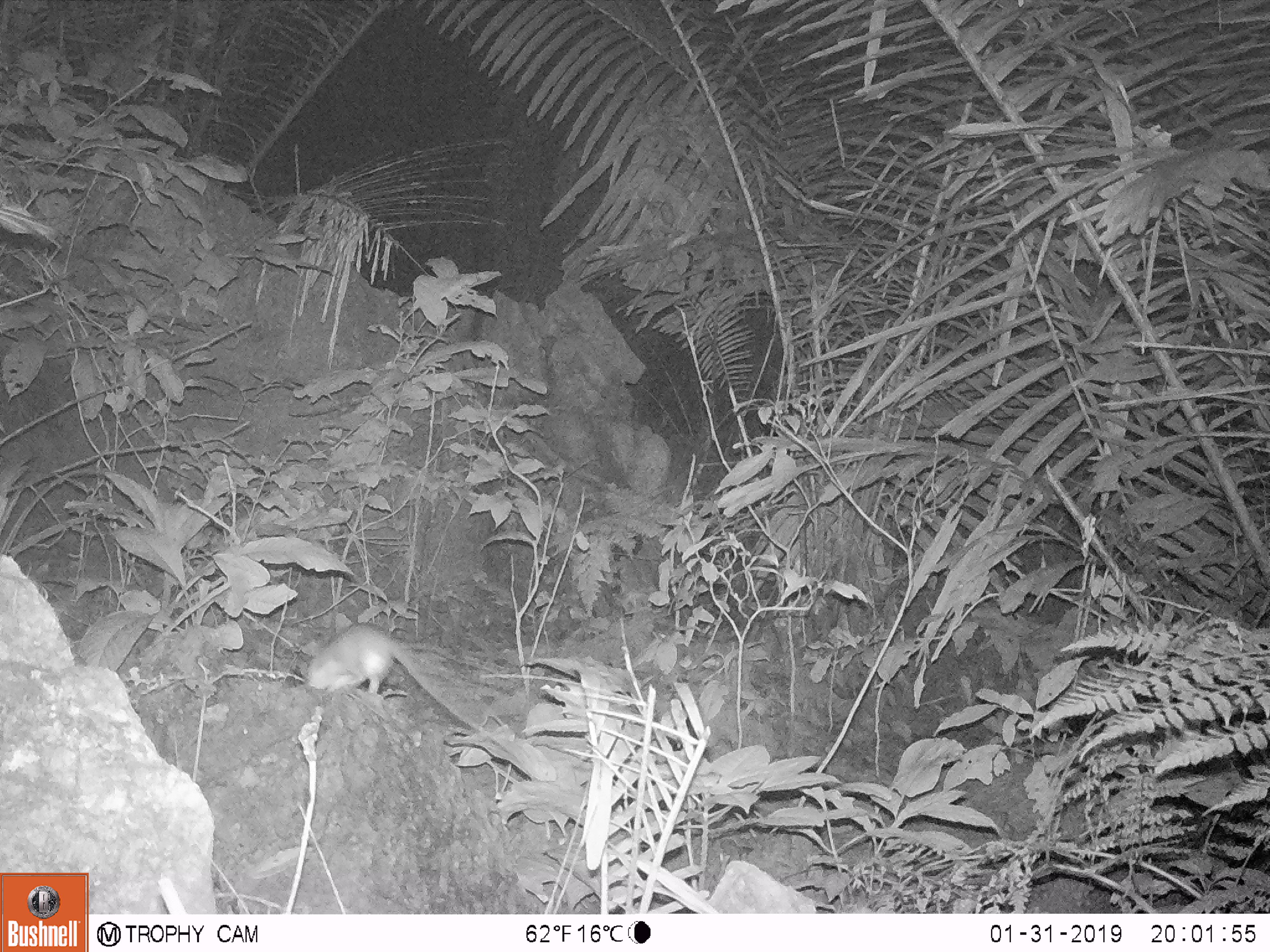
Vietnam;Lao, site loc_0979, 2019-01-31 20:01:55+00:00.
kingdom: Animalia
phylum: Chordata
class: Mammalia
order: Rodentia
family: Muridae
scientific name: Muridae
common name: old-world mice and rats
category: unidentified murid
Unidentified murid (old-world mice and rats) (Muridae). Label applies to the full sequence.